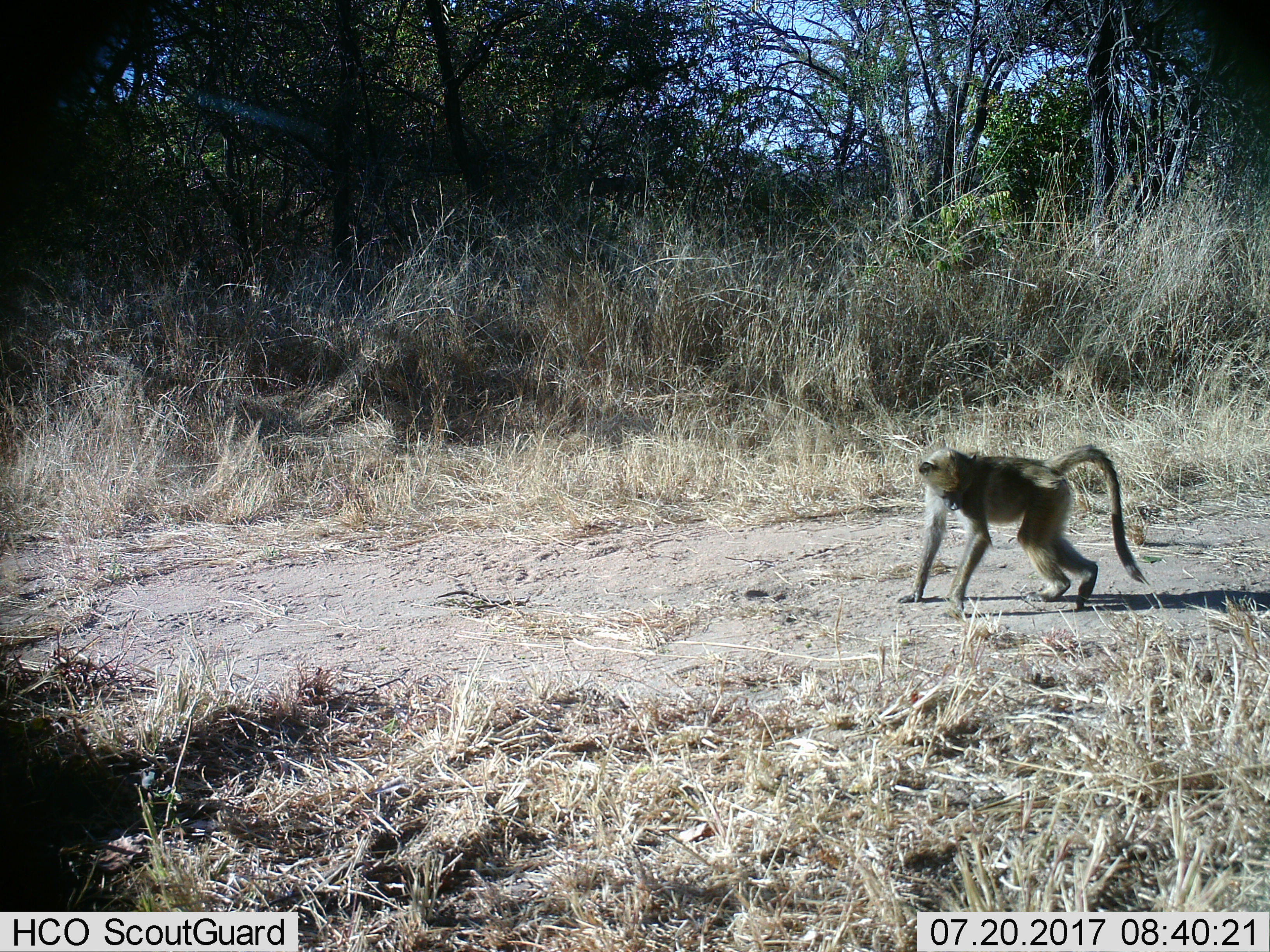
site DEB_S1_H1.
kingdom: Animalia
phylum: Chordata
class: Mammalia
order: Primates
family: Cercopithecidae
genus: Papio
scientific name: Papio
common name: baboon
Baboon (Papio), count 1. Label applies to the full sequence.